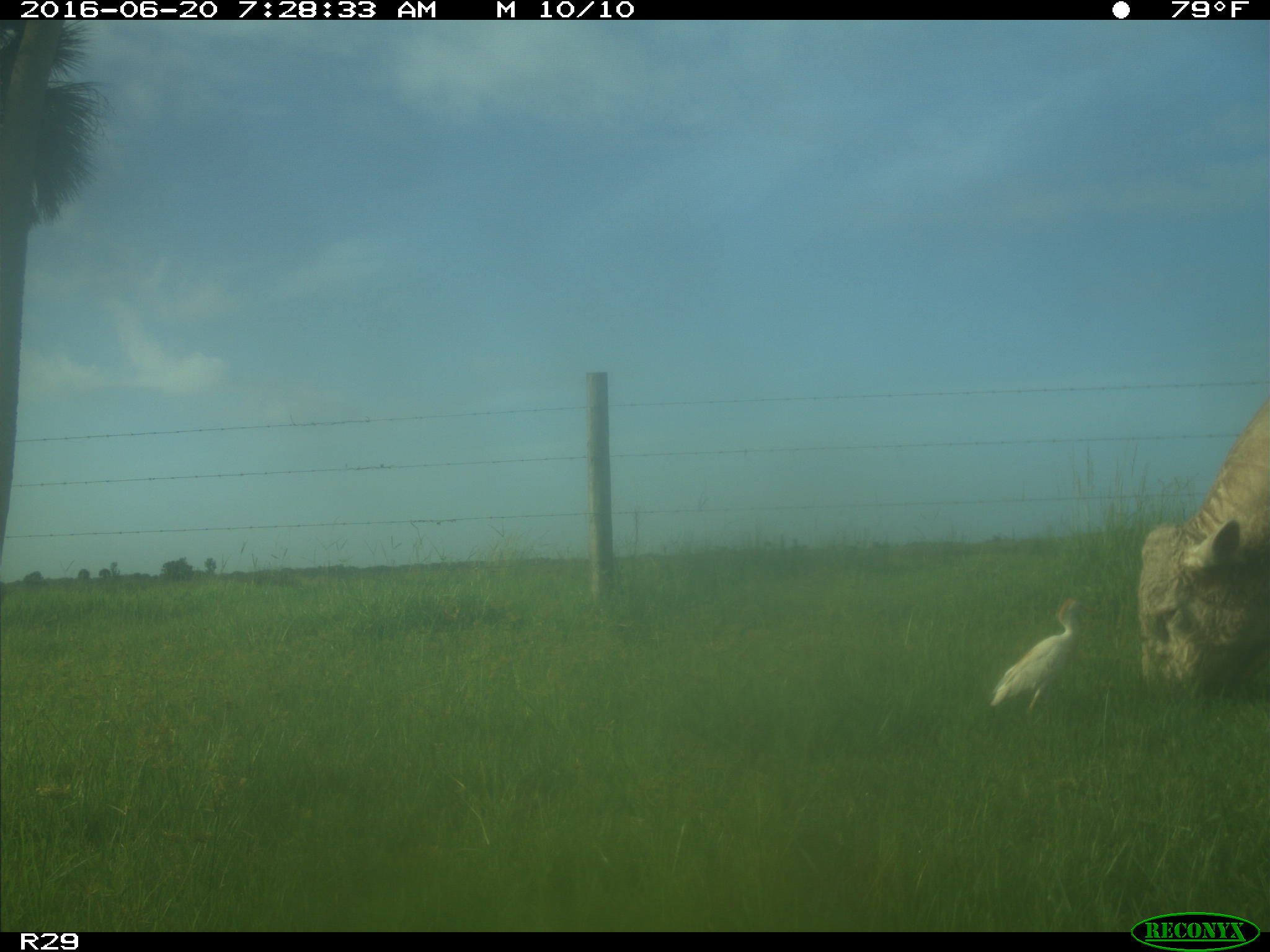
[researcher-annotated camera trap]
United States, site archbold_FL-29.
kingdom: Animalia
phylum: Chordata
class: Mammalia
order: Artiodactyla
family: Bovidae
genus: Bos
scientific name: Bos taurus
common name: domestic cow